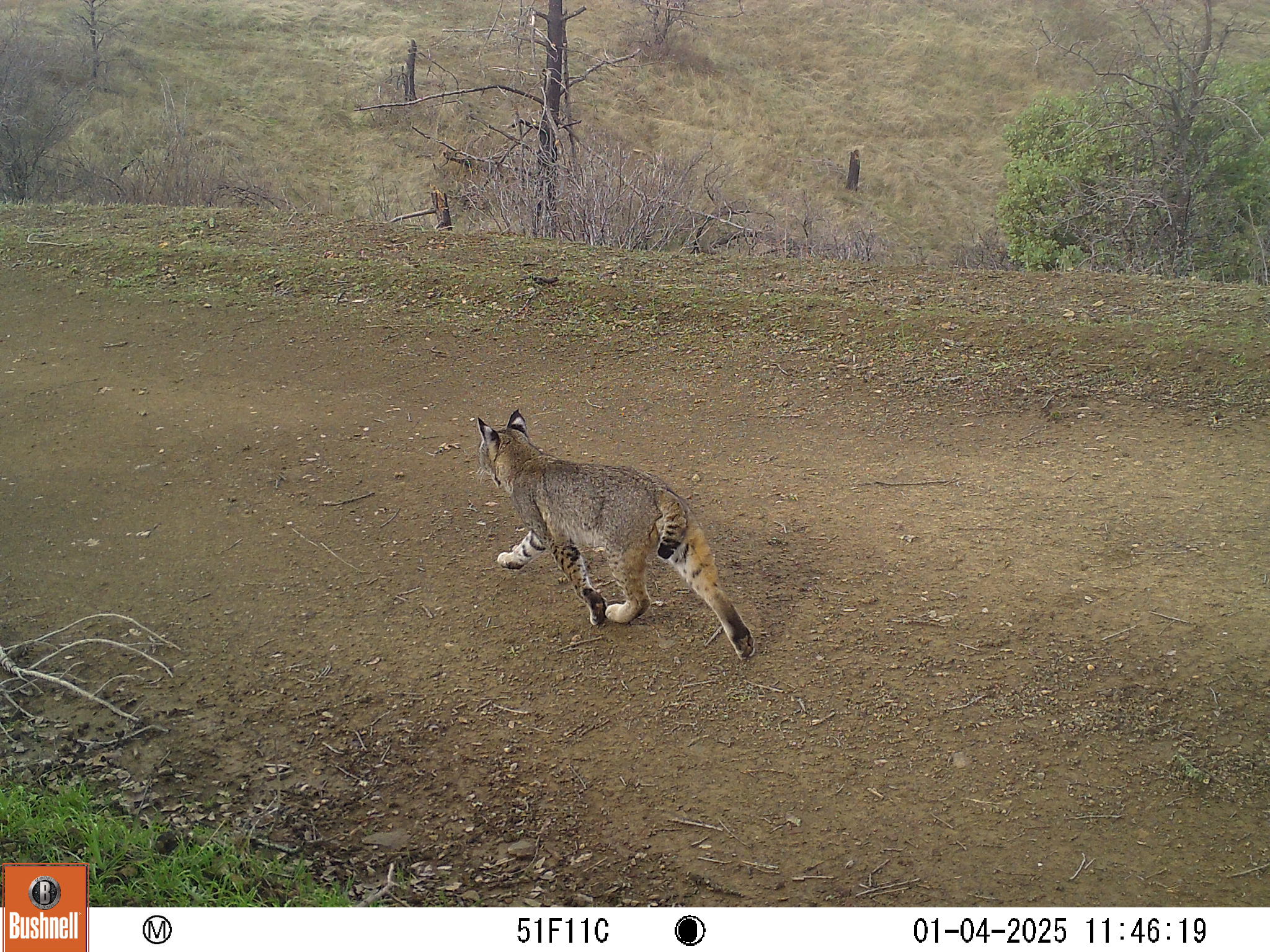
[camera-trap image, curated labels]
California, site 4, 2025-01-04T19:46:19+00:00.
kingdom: Animalia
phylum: Chordata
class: Mammalia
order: Carnivora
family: Felidae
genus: Lynx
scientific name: Lynx rufus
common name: bobcat